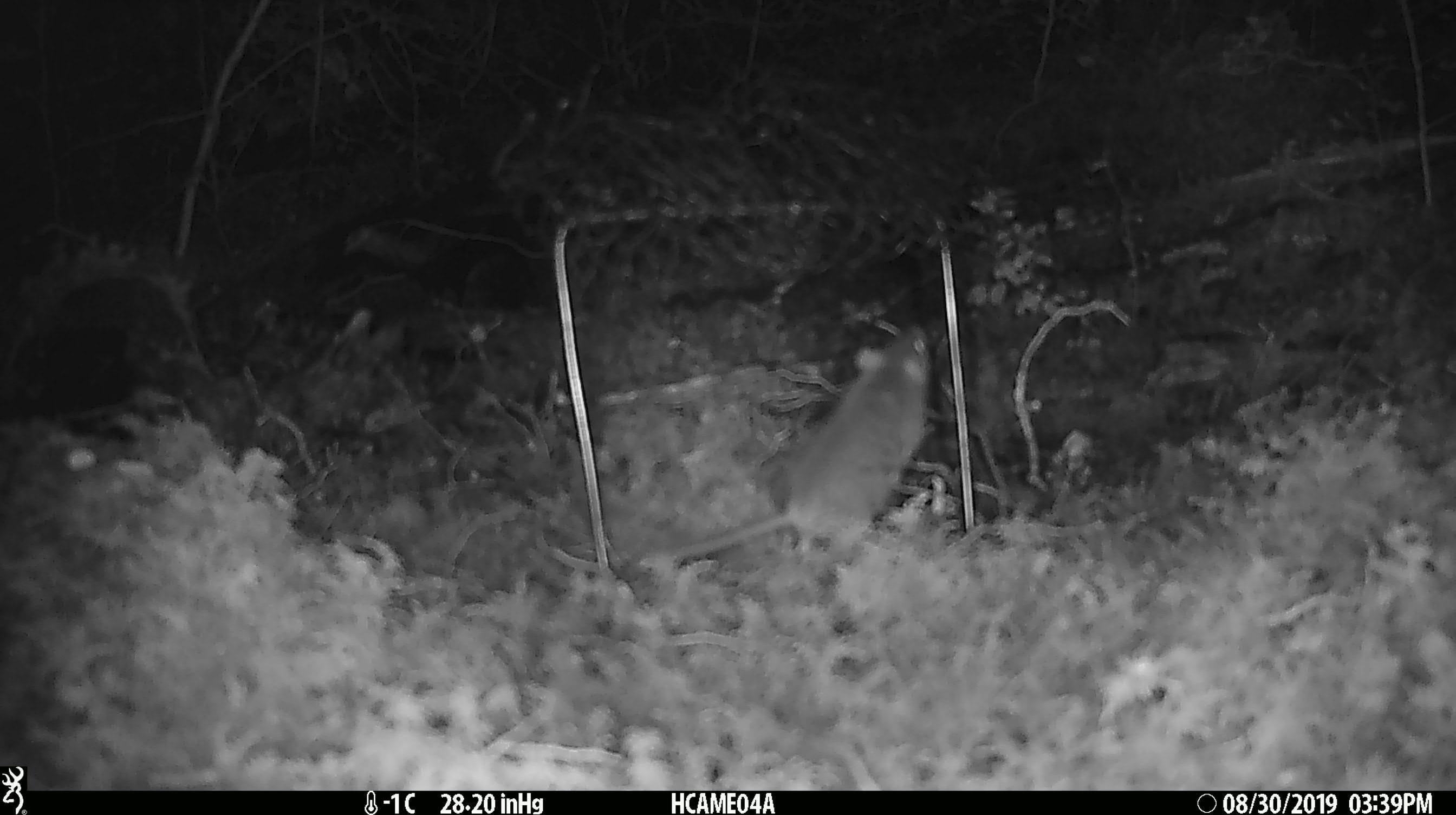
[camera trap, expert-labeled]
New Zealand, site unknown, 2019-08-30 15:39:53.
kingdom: Animalia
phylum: Chordata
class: Mammalia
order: Rodentia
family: Muridae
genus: Mus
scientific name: Mus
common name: mouse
Mouse (Mus).